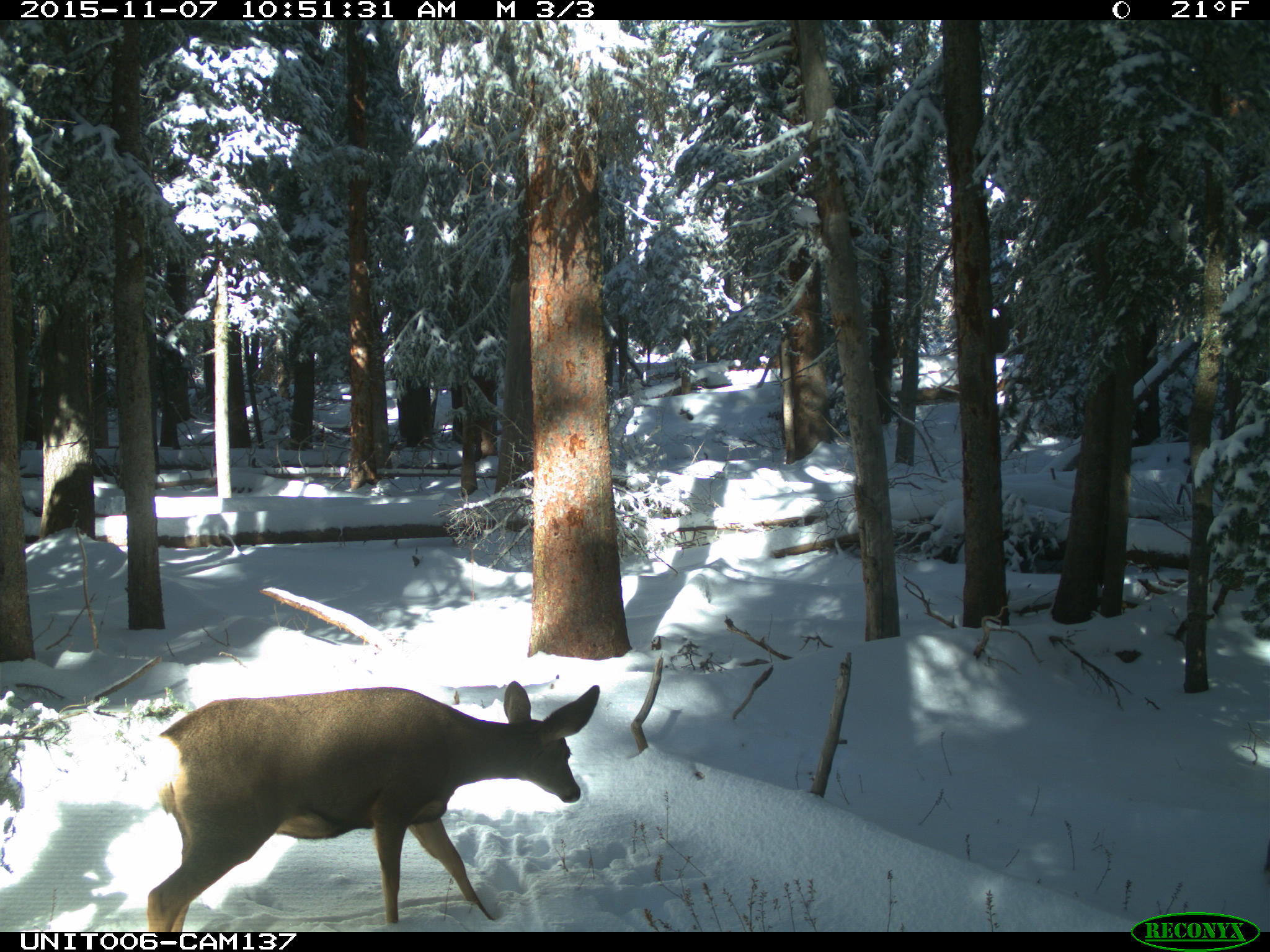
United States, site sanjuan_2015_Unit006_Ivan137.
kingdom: Animalia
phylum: Chordata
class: Mammalia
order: Artiodactyla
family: Cervidae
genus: Odocoileus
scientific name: Odocoileus hemionus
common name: mule deer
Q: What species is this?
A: Odocoileus hemionus (mule deer).